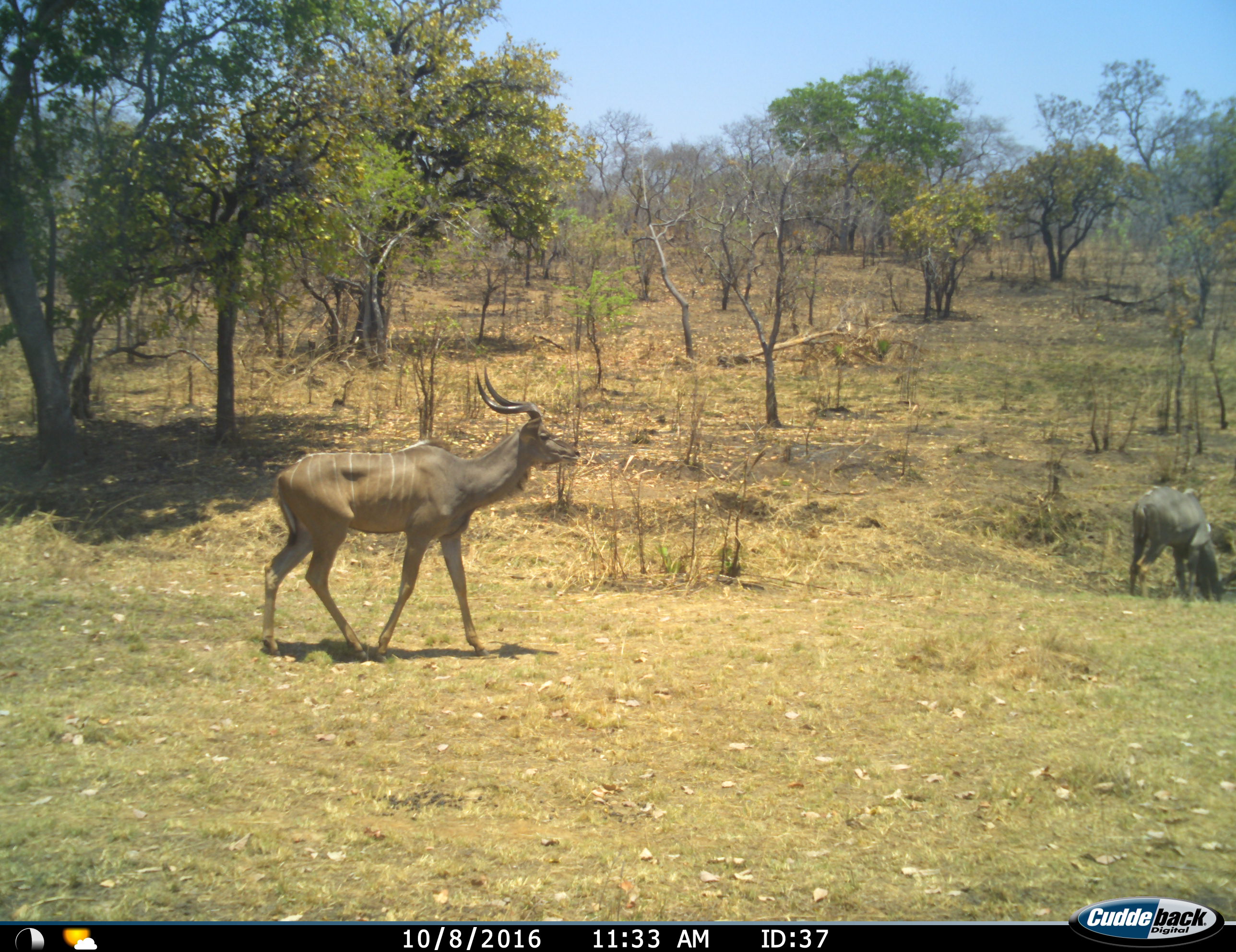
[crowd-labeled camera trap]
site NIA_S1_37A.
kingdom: Animalia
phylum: Chordata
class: Mammalia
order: Artiodactyla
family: Bovidae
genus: Tragelaphus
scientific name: Tragelaphus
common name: kudu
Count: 2.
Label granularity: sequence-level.